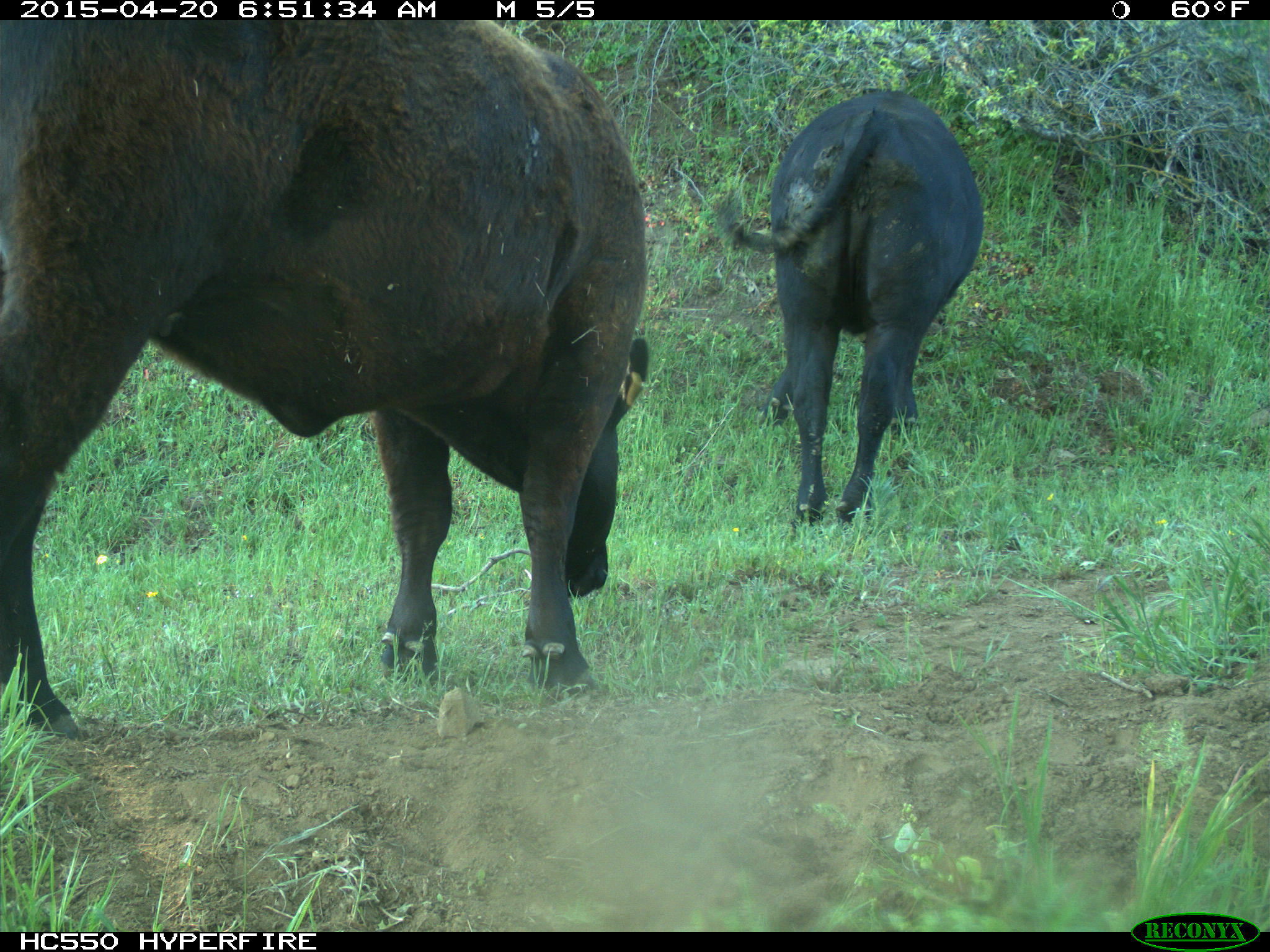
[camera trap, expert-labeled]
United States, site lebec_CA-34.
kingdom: Animalia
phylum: Chordata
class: Mammalia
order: Artiodactyla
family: Bovidae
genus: Bos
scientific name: Bos taurus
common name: domestic cow